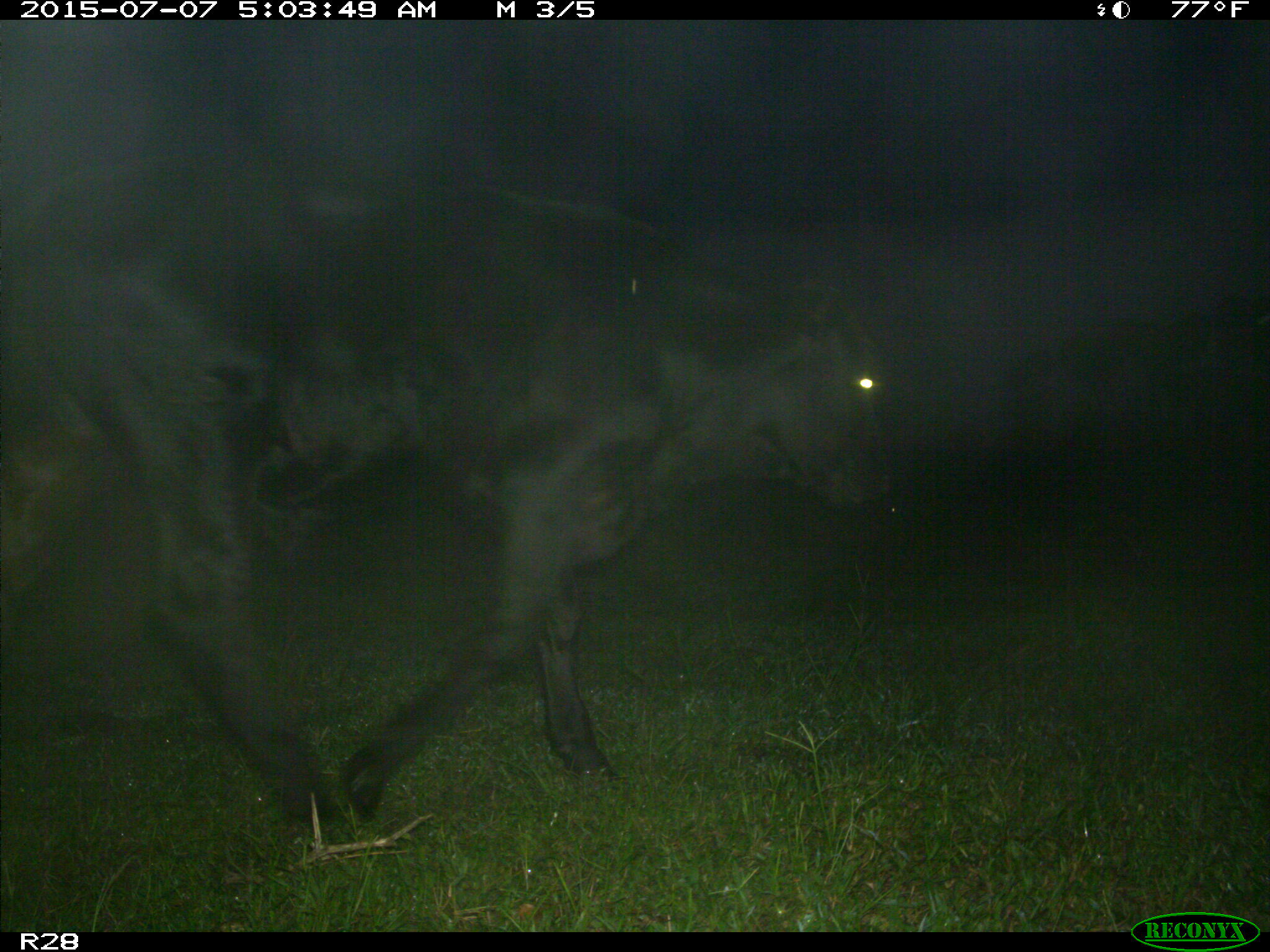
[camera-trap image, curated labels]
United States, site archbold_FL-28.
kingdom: Animalia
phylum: Chordata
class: Mammalia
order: Artiodactyla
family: Bovidae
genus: Bos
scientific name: Bos taurus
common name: domestic cow